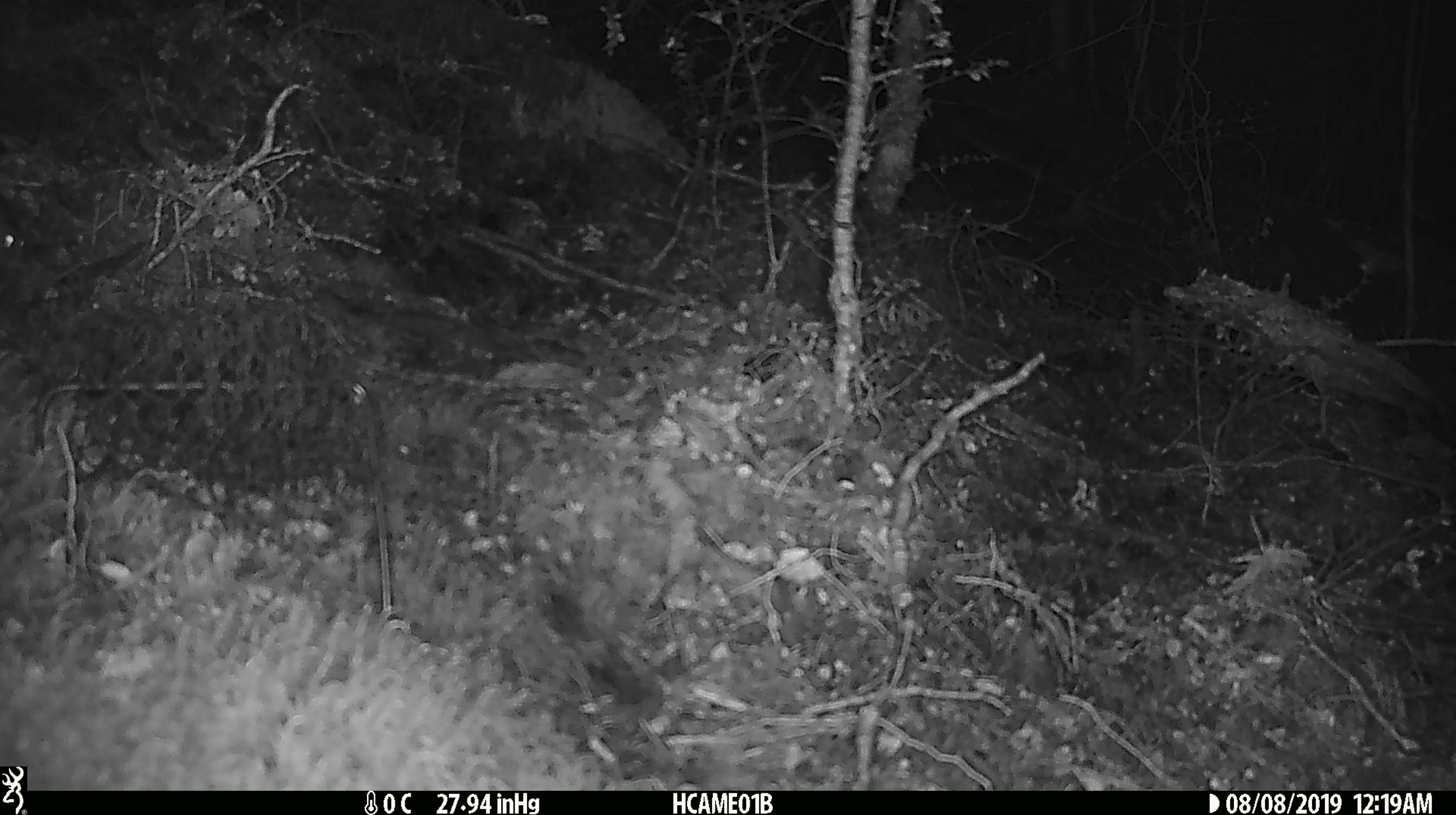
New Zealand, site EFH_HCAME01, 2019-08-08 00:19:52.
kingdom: Animalia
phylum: Chordata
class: Mammalia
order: Rodentia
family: Muridae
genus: Mus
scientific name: Mus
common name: mouse